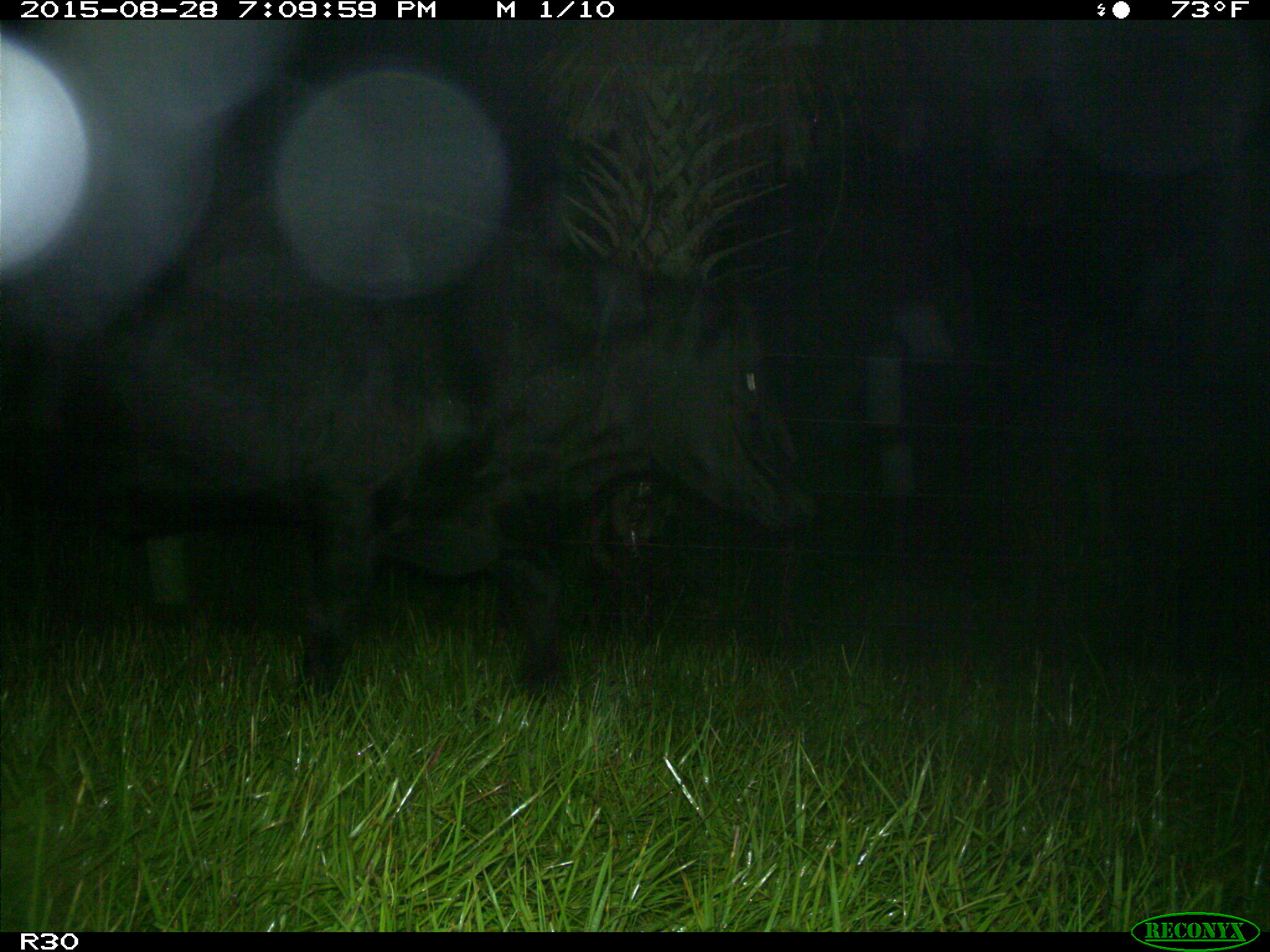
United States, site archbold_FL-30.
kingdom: Animalia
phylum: Chordata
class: Mammalia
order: Artiodactyla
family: Bovidae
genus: Bos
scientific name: Bos taurus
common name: domestic cow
Bos taurus (domestic cow).